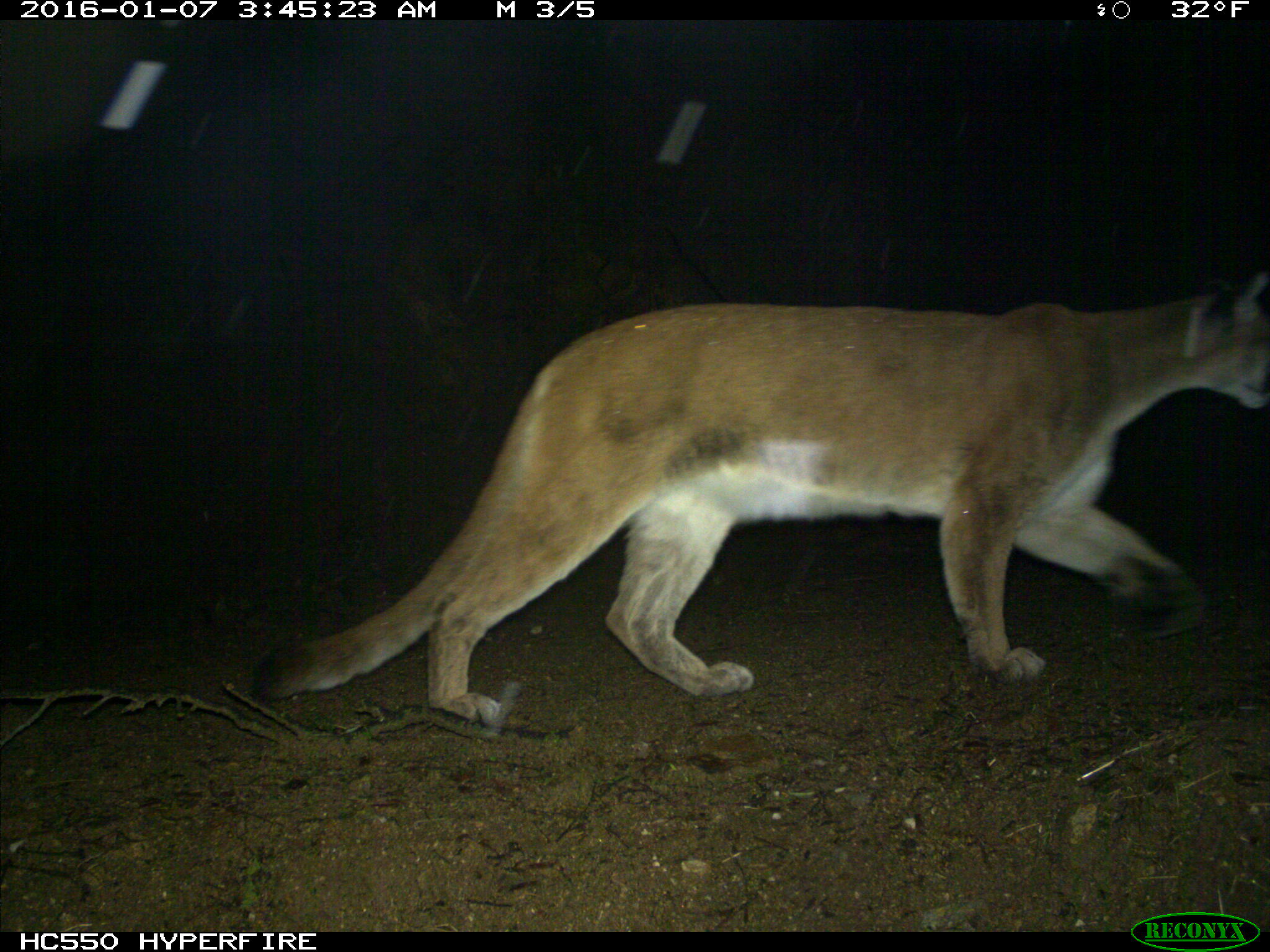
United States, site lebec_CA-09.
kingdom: Animalia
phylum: Chordata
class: Mammalia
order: Carnivora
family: Felidae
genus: Puma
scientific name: Puma concolor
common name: mountain lion